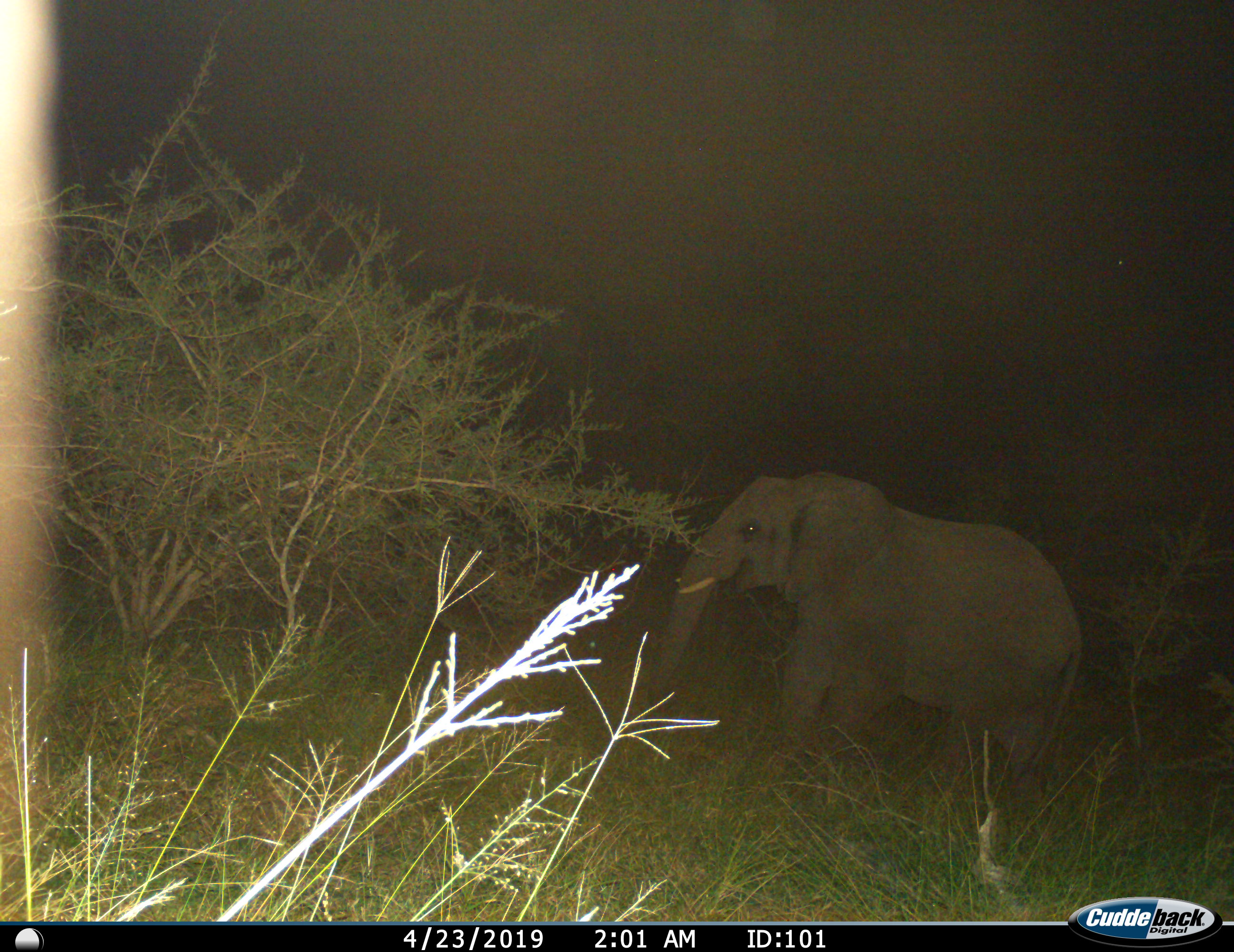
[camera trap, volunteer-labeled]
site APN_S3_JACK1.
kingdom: Animalia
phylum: Chordata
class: Mammalia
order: Proboscidea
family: Elephantidae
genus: Loxodonta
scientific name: Loxodonta africana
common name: african bush elephant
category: elephant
Elephant (african bush elephant) (Loxodonta africana), count 1. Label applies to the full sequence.